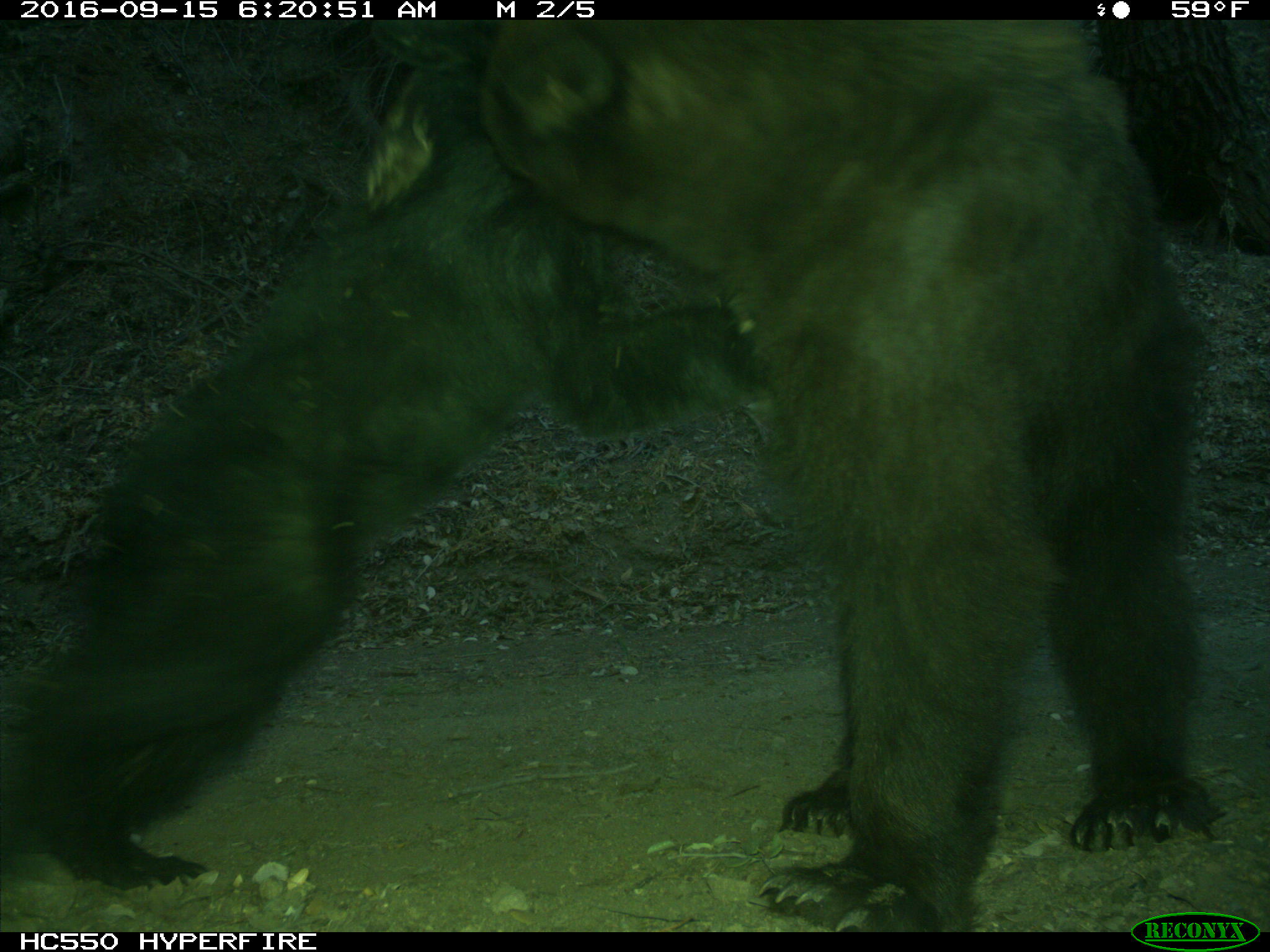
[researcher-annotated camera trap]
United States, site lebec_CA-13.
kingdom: Animalia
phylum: Chordata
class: Mammalia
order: Carnivora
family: Ursidae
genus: Ursus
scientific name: Ursus americanus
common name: american black bear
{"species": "Ursus americanus (american black bear)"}